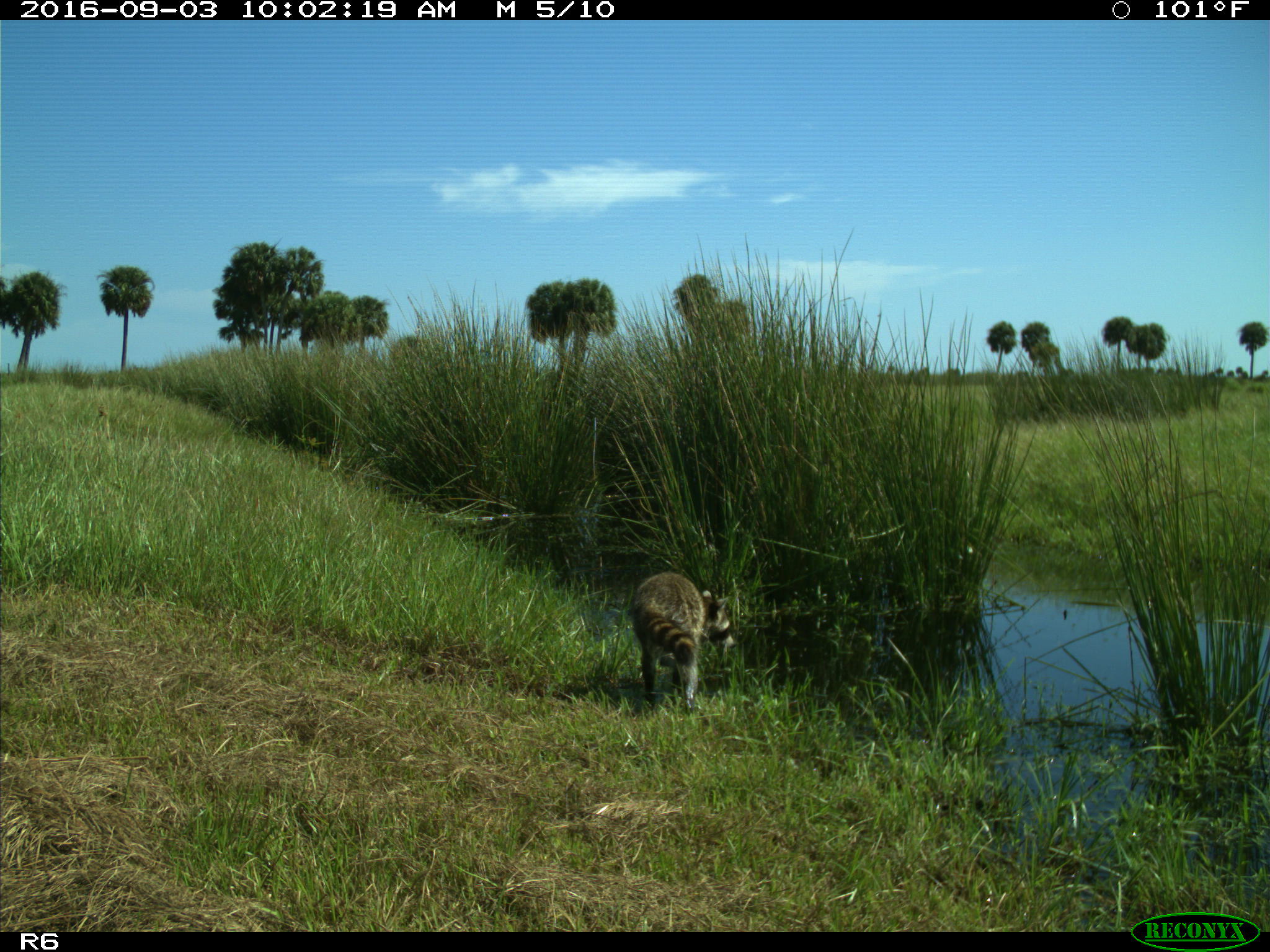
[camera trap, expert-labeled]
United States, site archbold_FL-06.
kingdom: Animalia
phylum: Chordata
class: Mammalia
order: Carnivora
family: Procyonidae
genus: Procyon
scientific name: Procyon lotor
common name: common raccoon